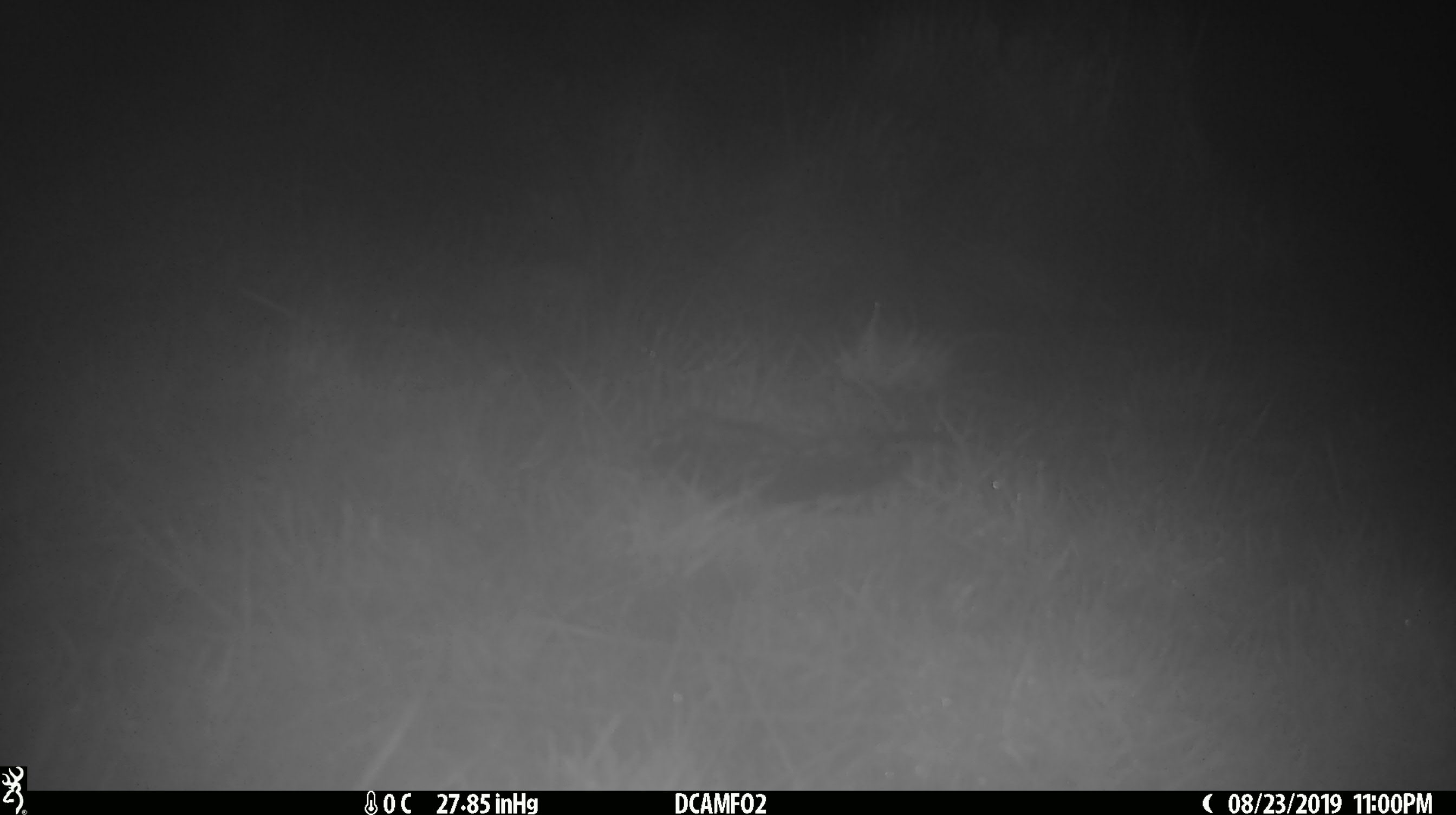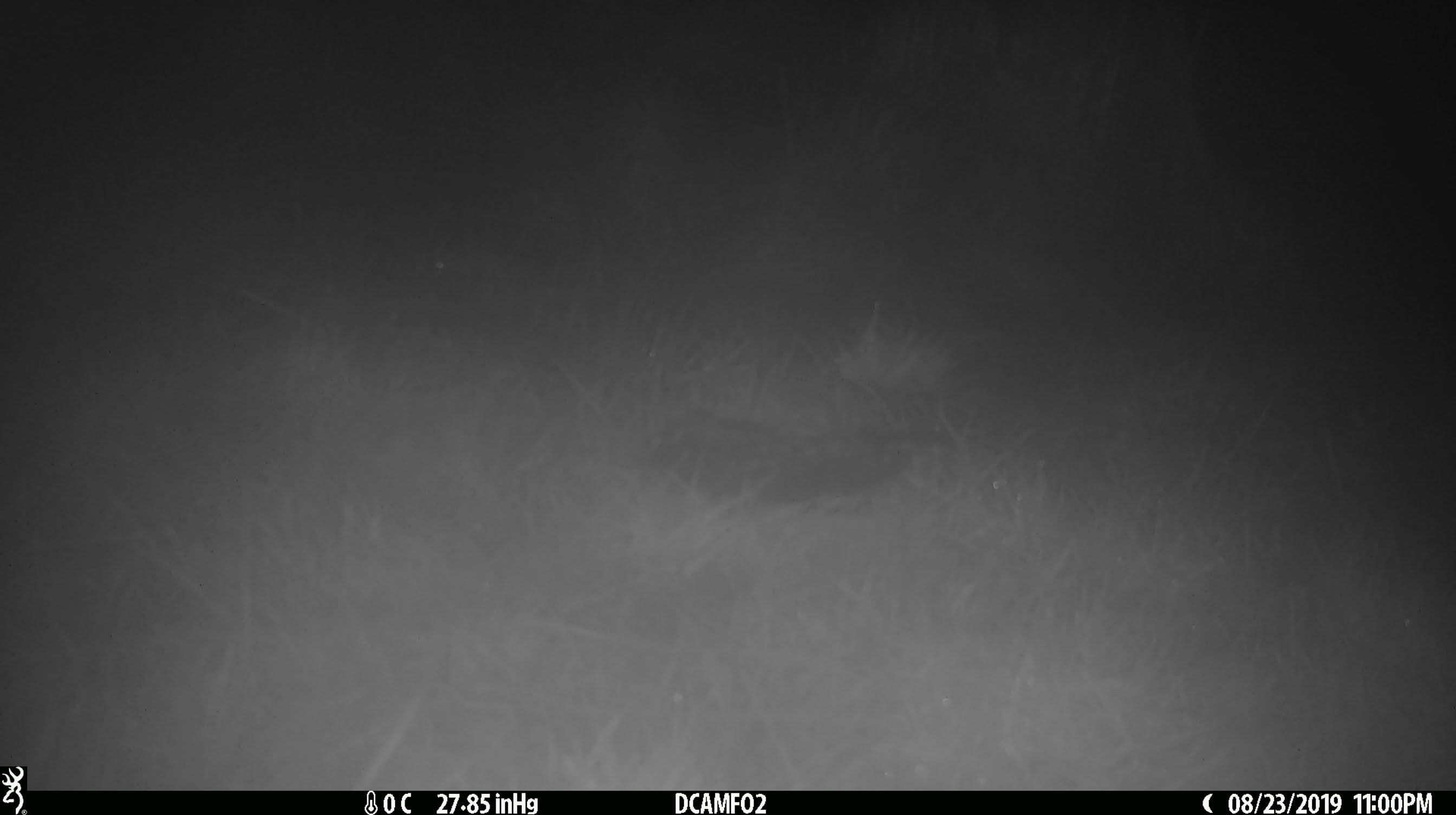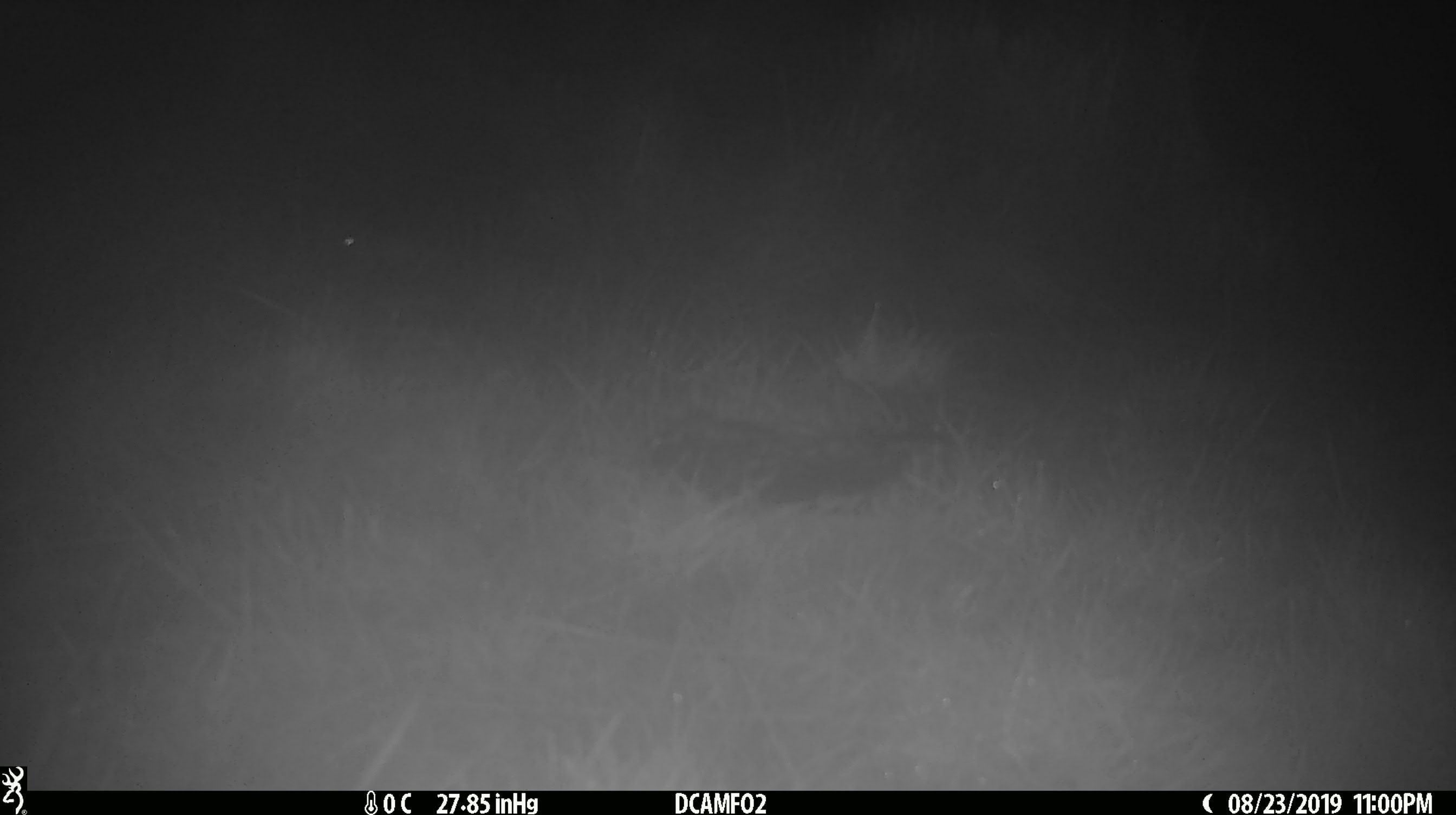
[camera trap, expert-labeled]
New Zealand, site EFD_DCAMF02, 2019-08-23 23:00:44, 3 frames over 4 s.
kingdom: Animalia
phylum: Chordata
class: Mammalia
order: Rodentia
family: Muridae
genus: Mus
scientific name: Mus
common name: mouse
Mouse (Mus).